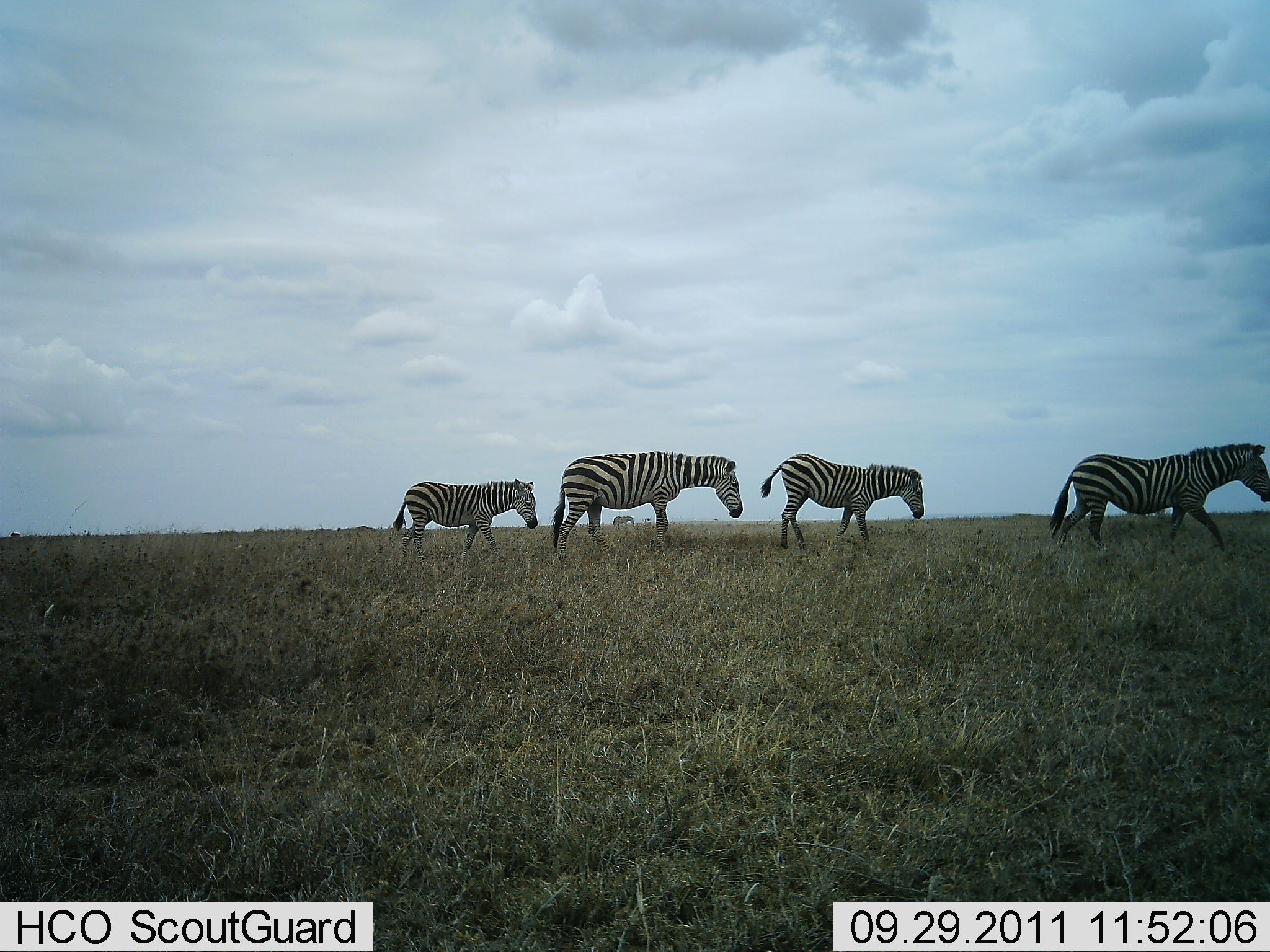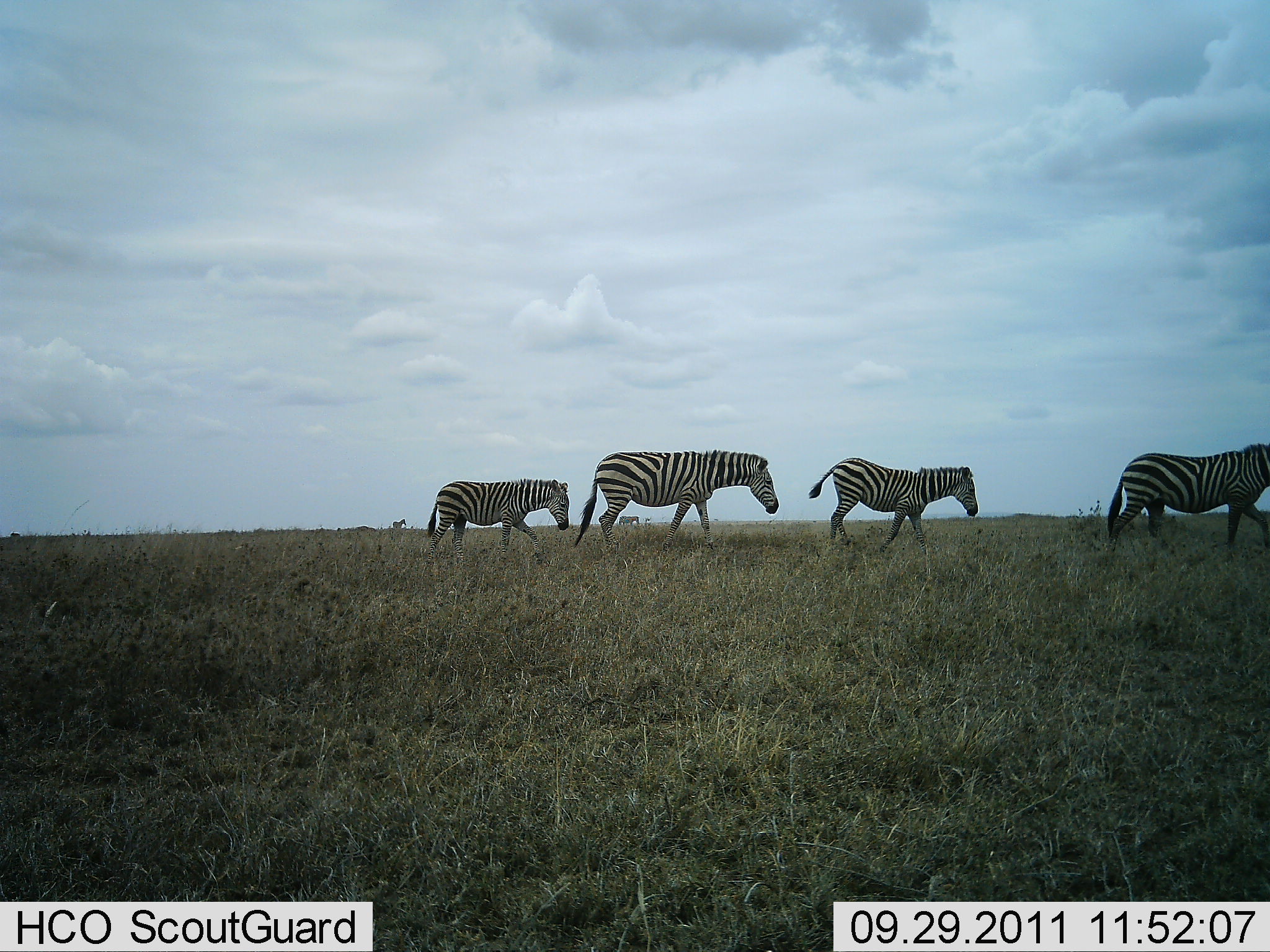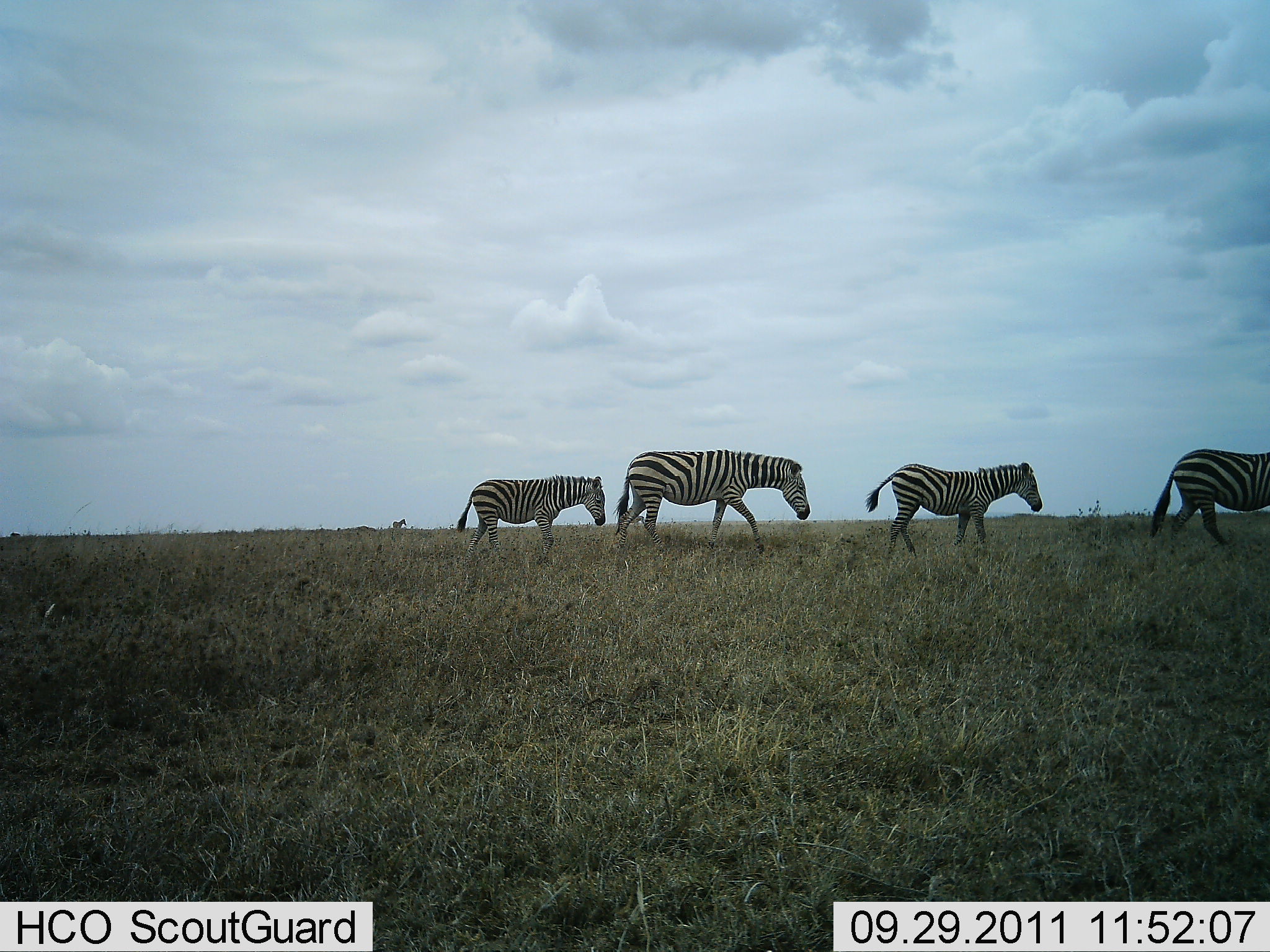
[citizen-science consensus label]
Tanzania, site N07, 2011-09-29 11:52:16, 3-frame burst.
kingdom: Animalia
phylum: Chordata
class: Mammalia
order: Perissodactyla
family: Equidae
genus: Equus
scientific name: Equus quagga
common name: plains zebra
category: zebra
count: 4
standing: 0%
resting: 0%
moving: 100%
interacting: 0%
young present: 21%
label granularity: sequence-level